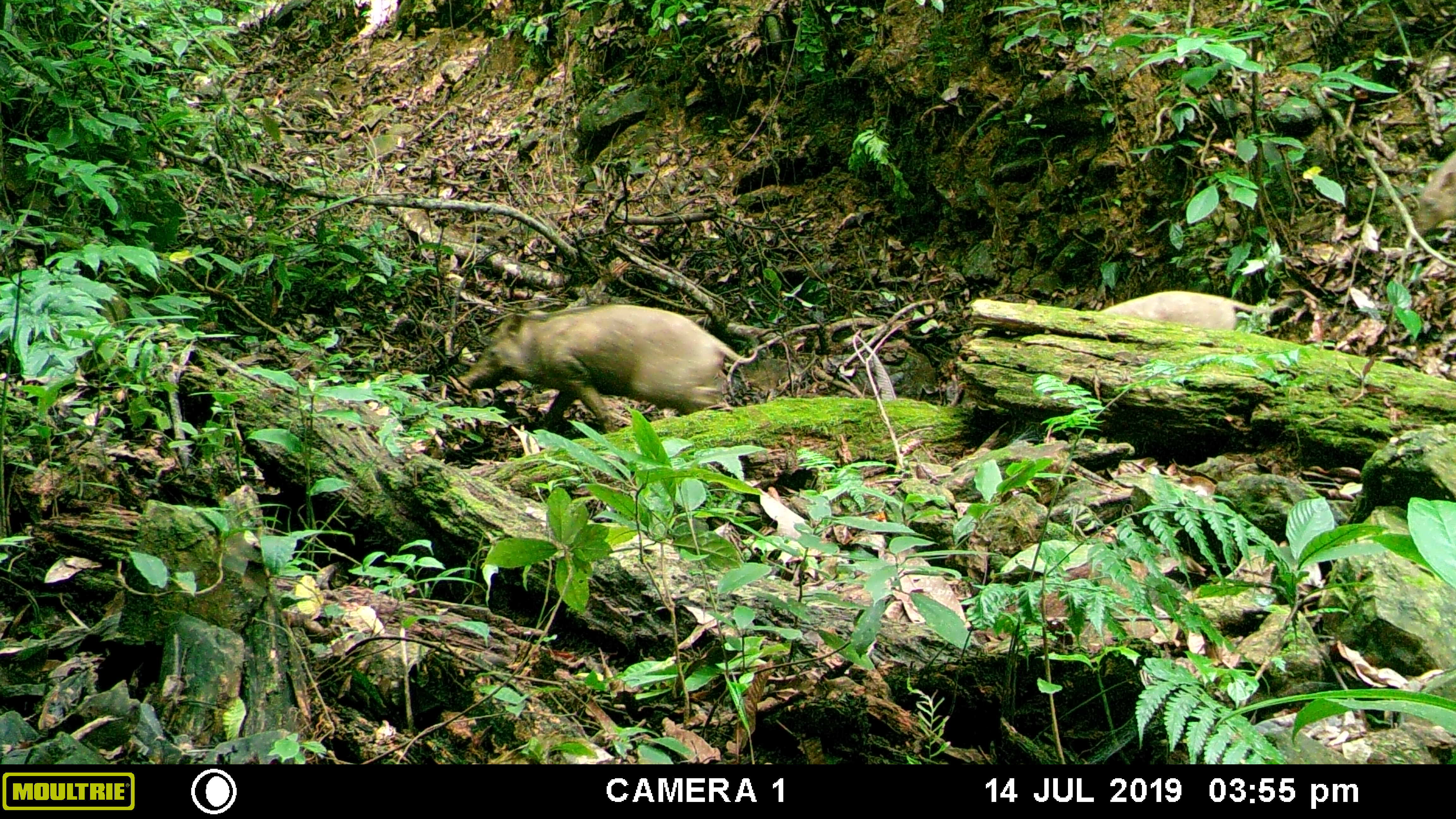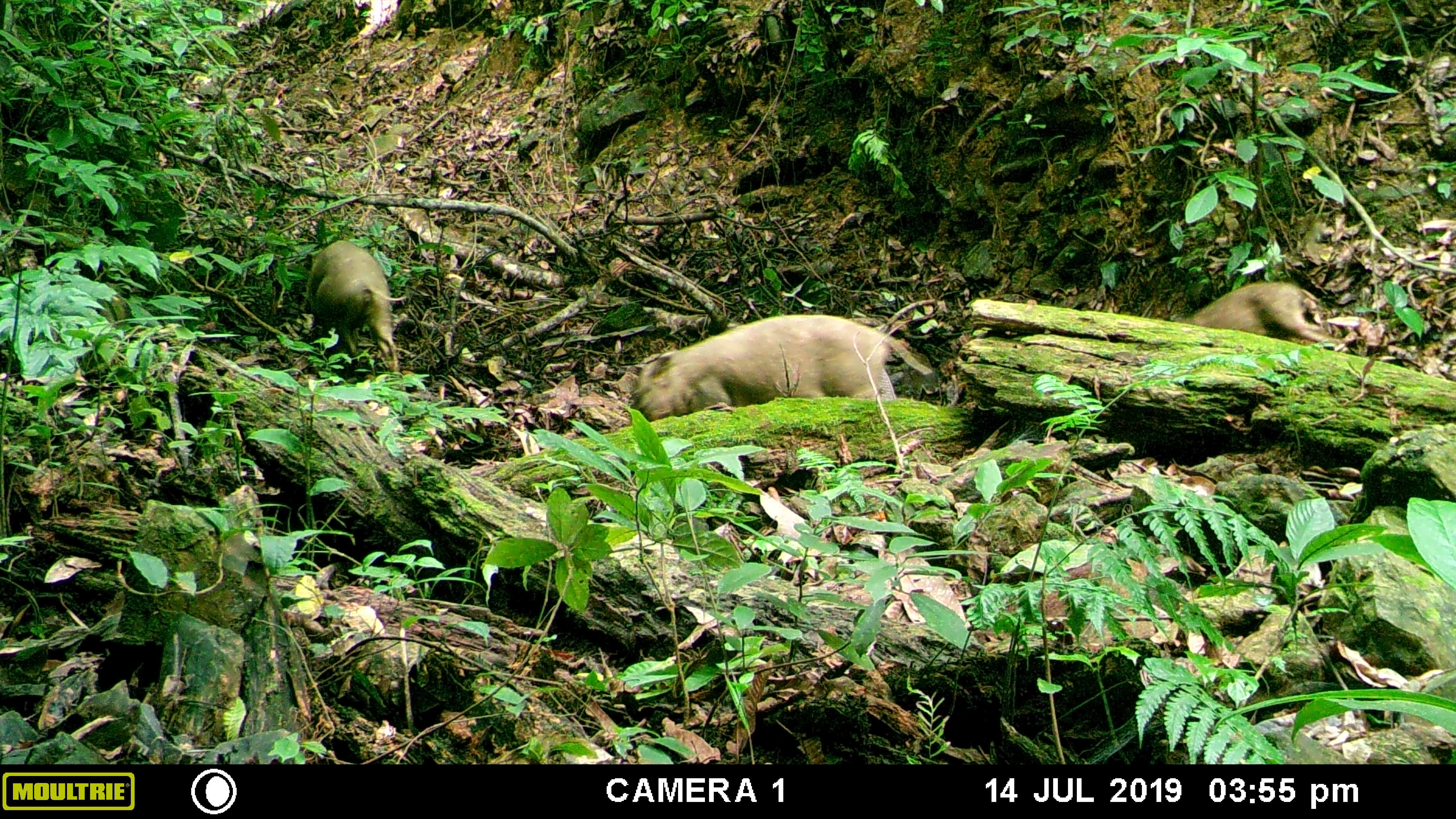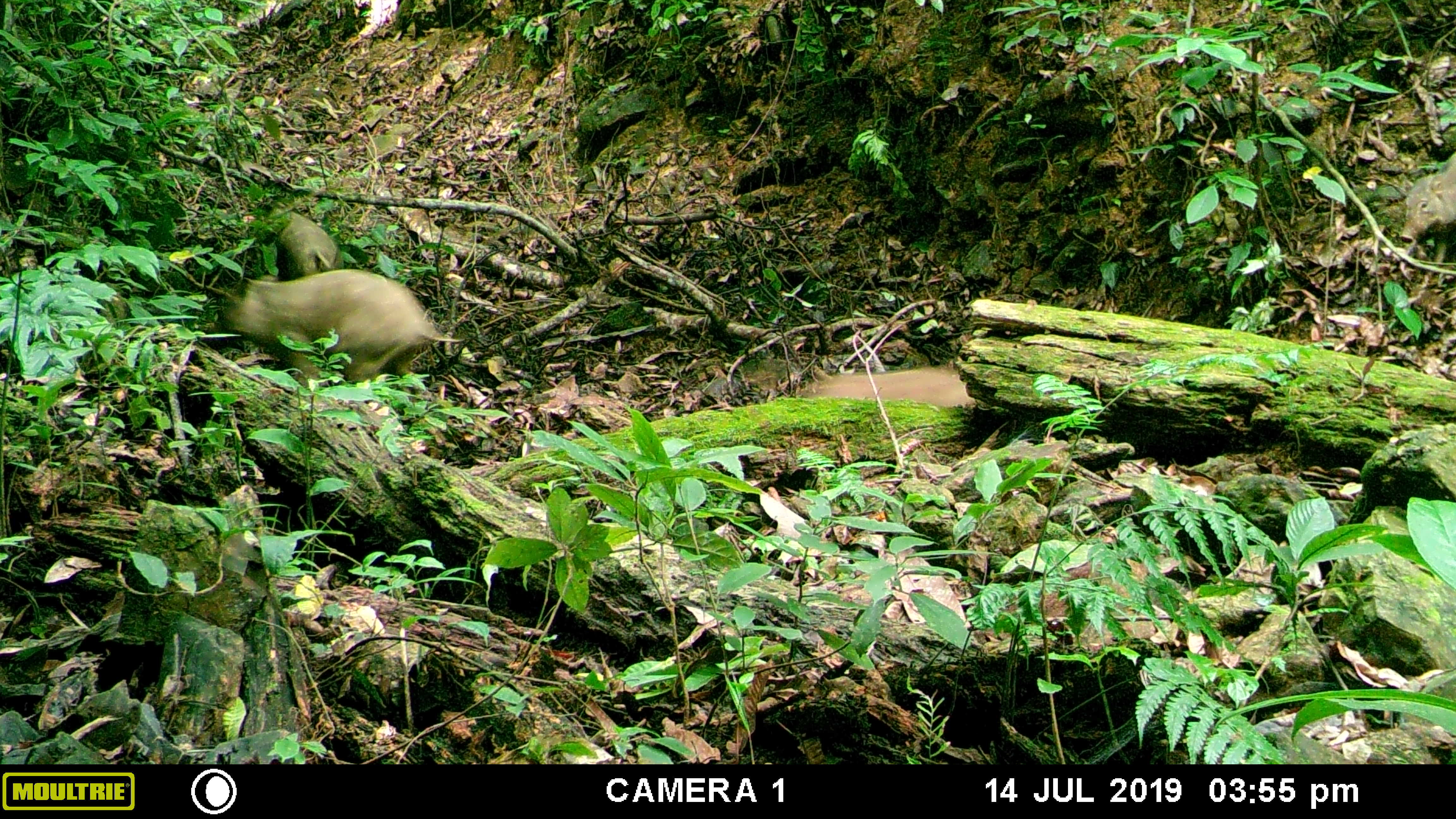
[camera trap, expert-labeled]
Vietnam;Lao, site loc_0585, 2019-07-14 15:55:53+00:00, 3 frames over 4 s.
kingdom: Animalia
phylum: Chordata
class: Mammalia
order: Artiodactyla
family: Suidae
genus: Sus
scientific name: Sus scrofa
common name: eurasian wild pig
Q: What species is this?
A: Eurasian wild pig (Sus scrofa).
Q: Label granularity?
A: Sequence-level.